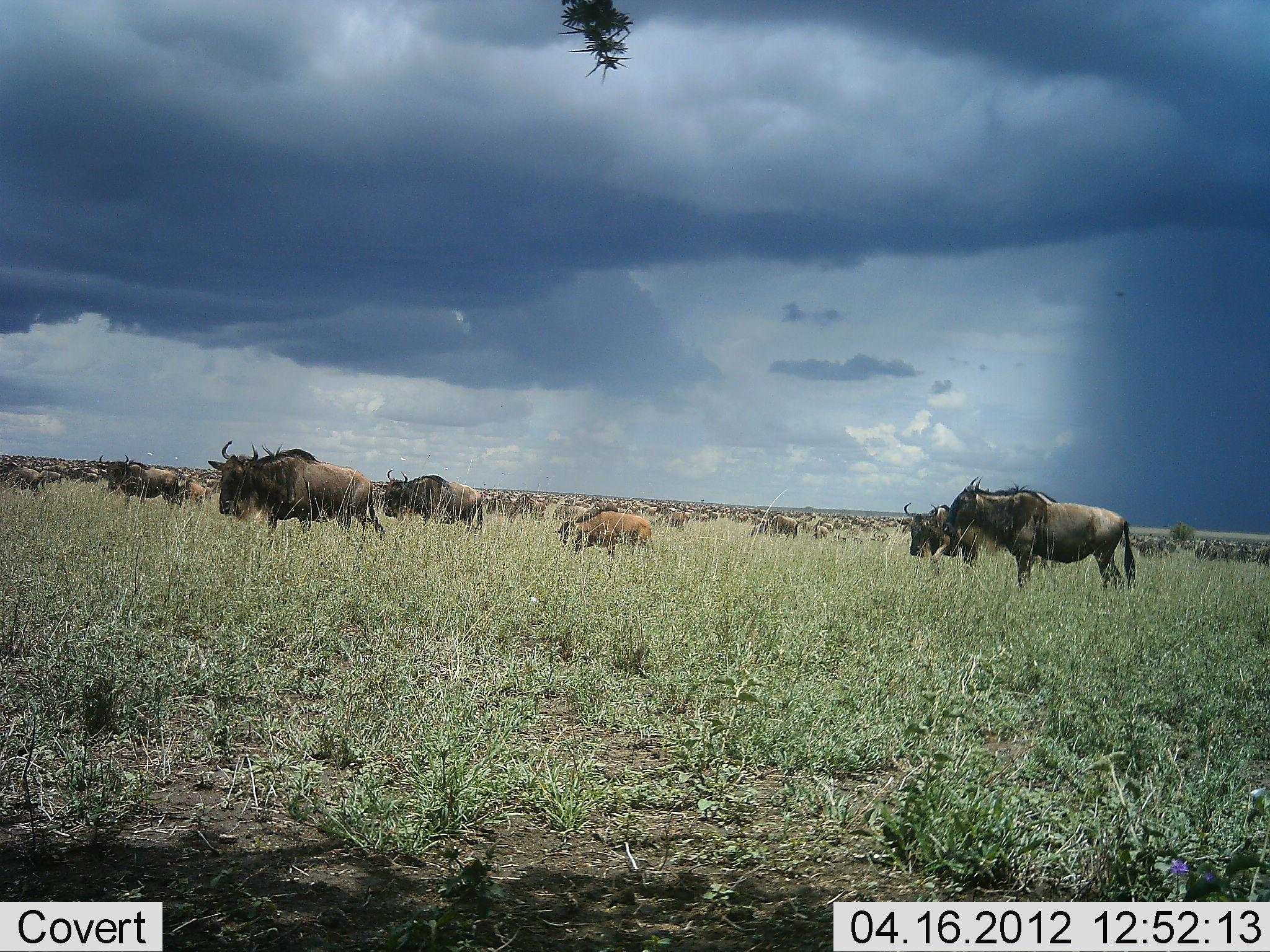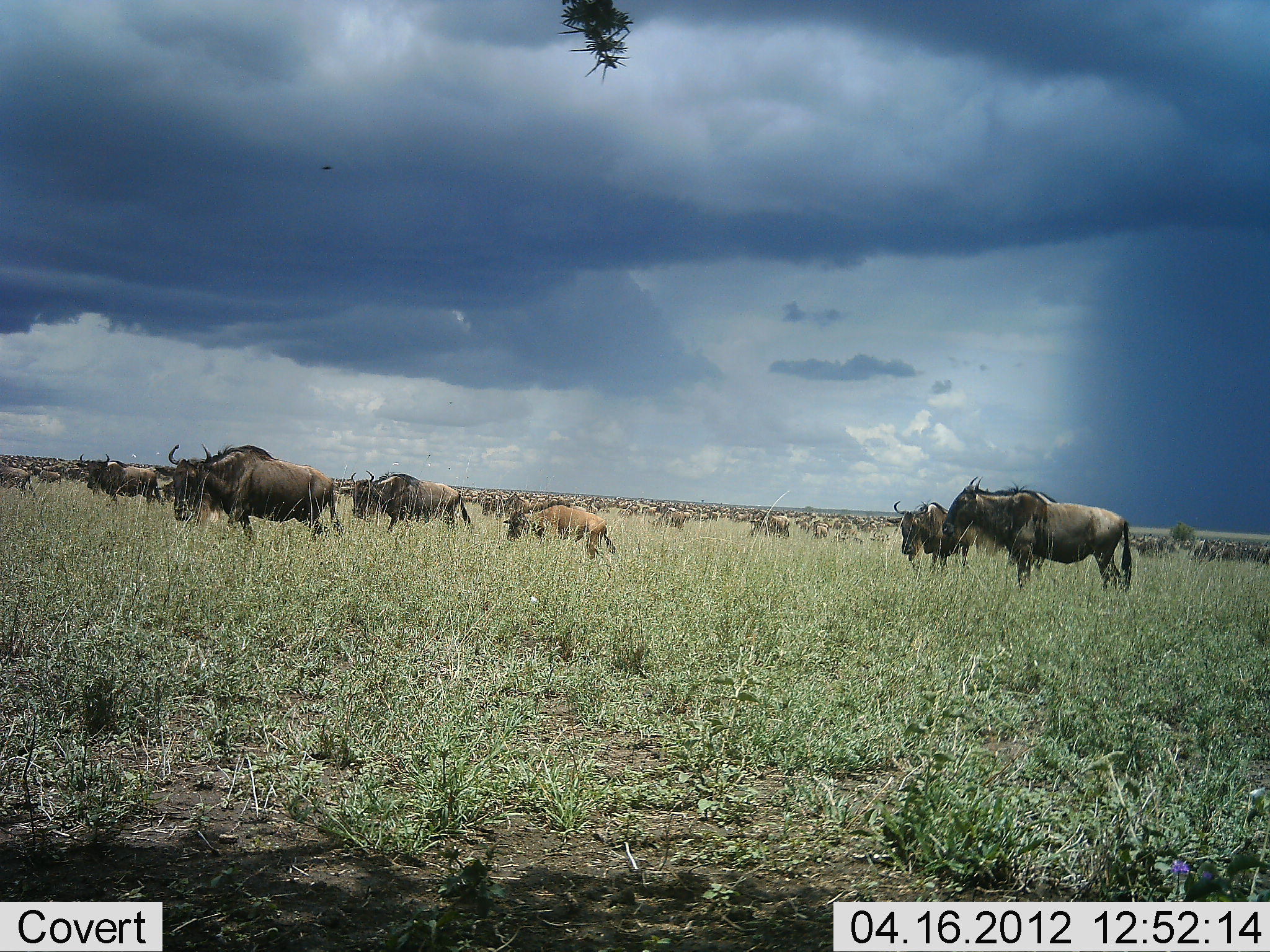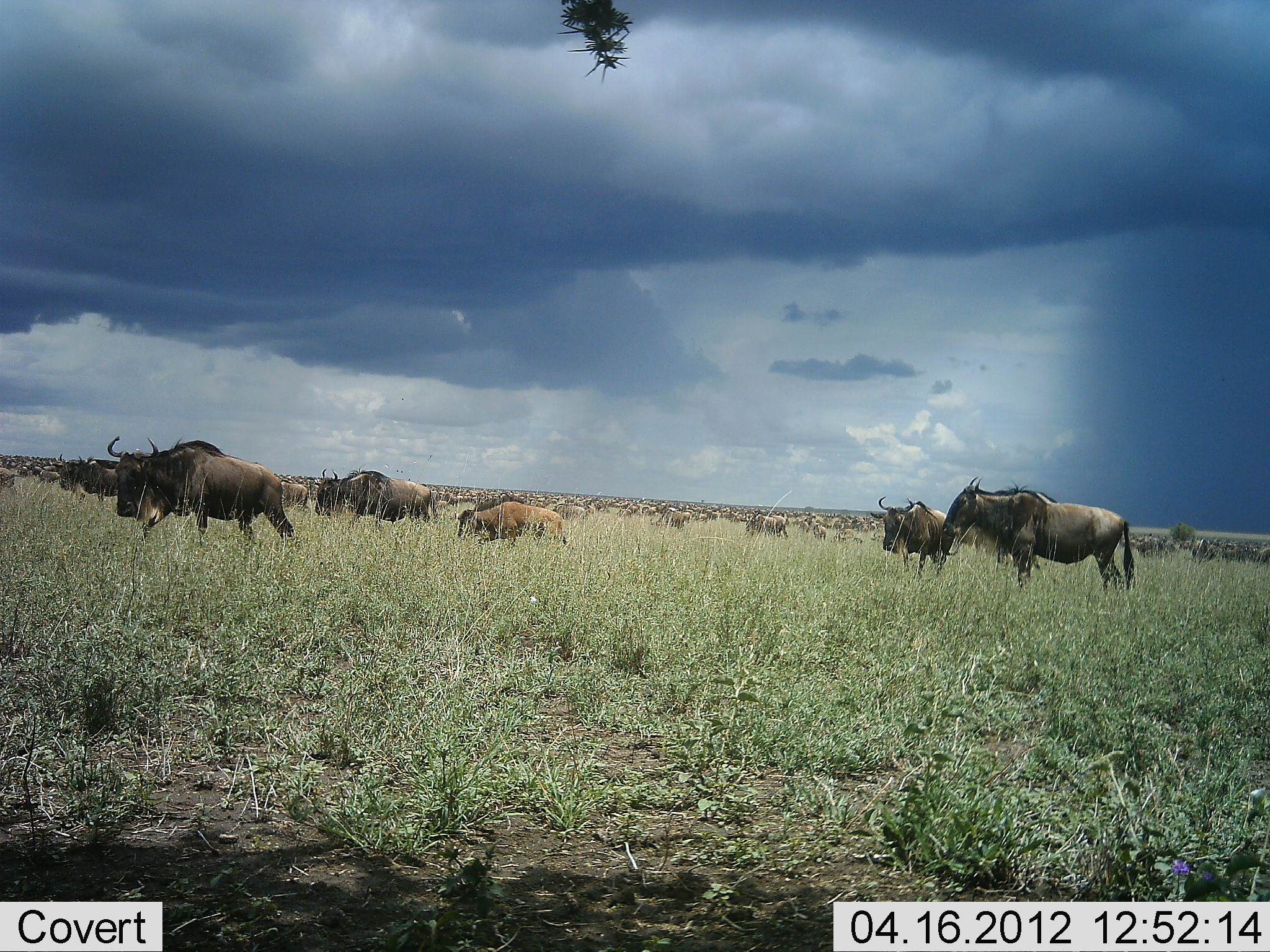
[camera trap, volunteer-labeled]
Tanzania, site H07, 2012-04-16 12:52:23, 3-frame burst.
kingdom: Animalia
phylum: Chordata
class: Mammalia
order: Artiodactyla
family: Bovidae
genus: Connochaetes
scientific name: Connochaetes taurinus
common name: blue wildebeest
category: wildebeest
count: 51+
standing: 57%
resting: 0%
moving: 93%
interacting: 21%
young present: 36%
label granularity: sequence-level